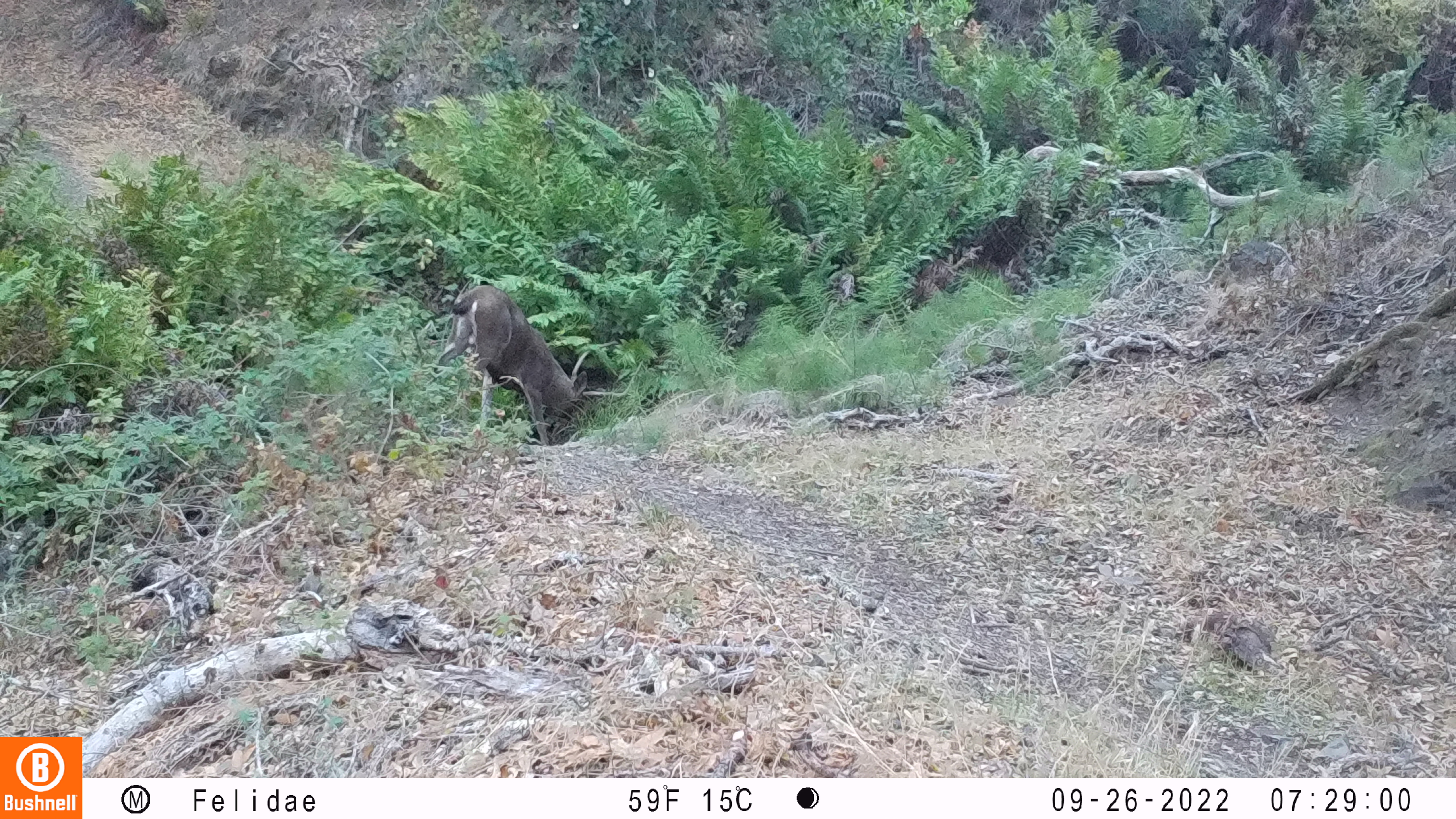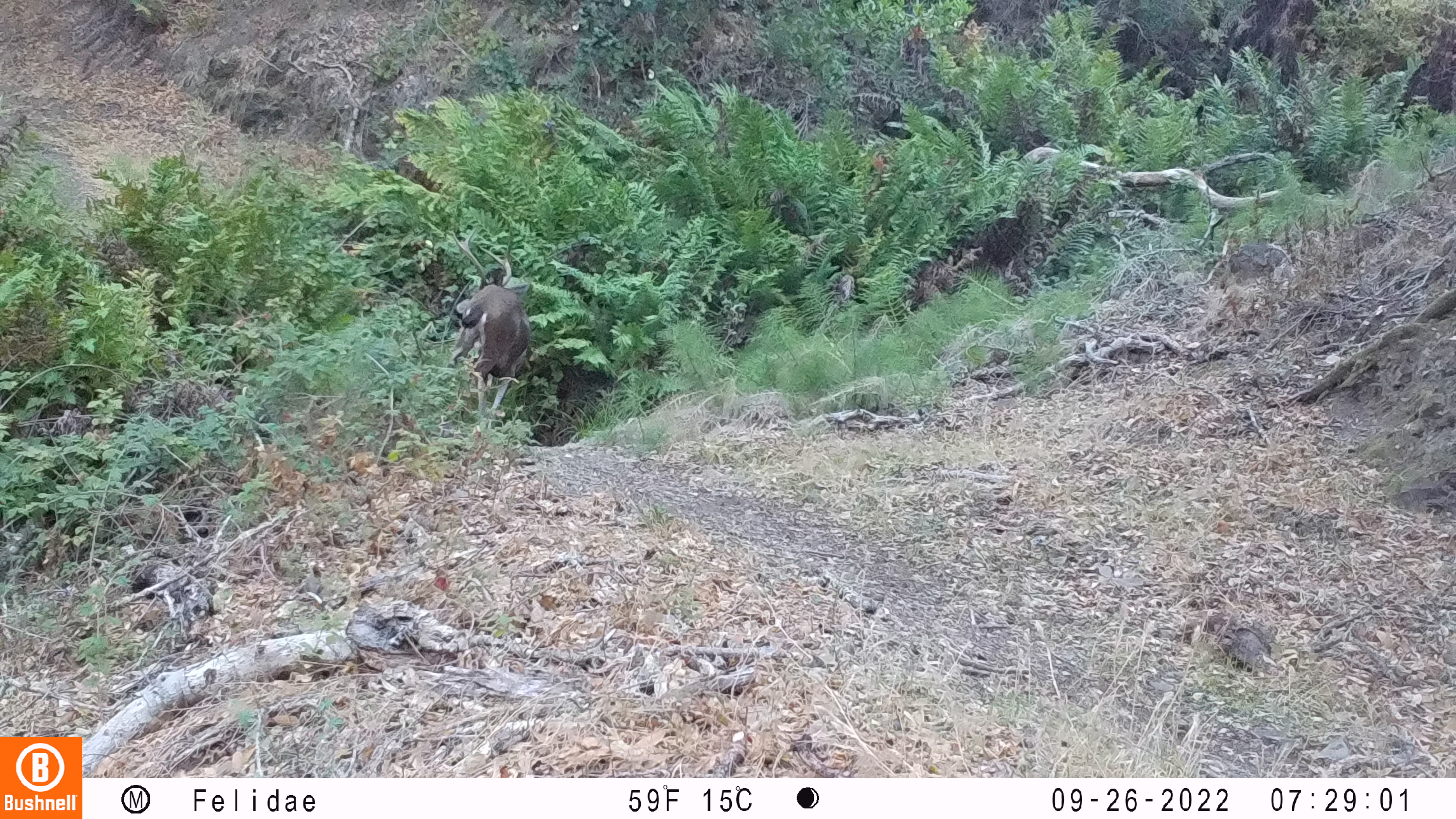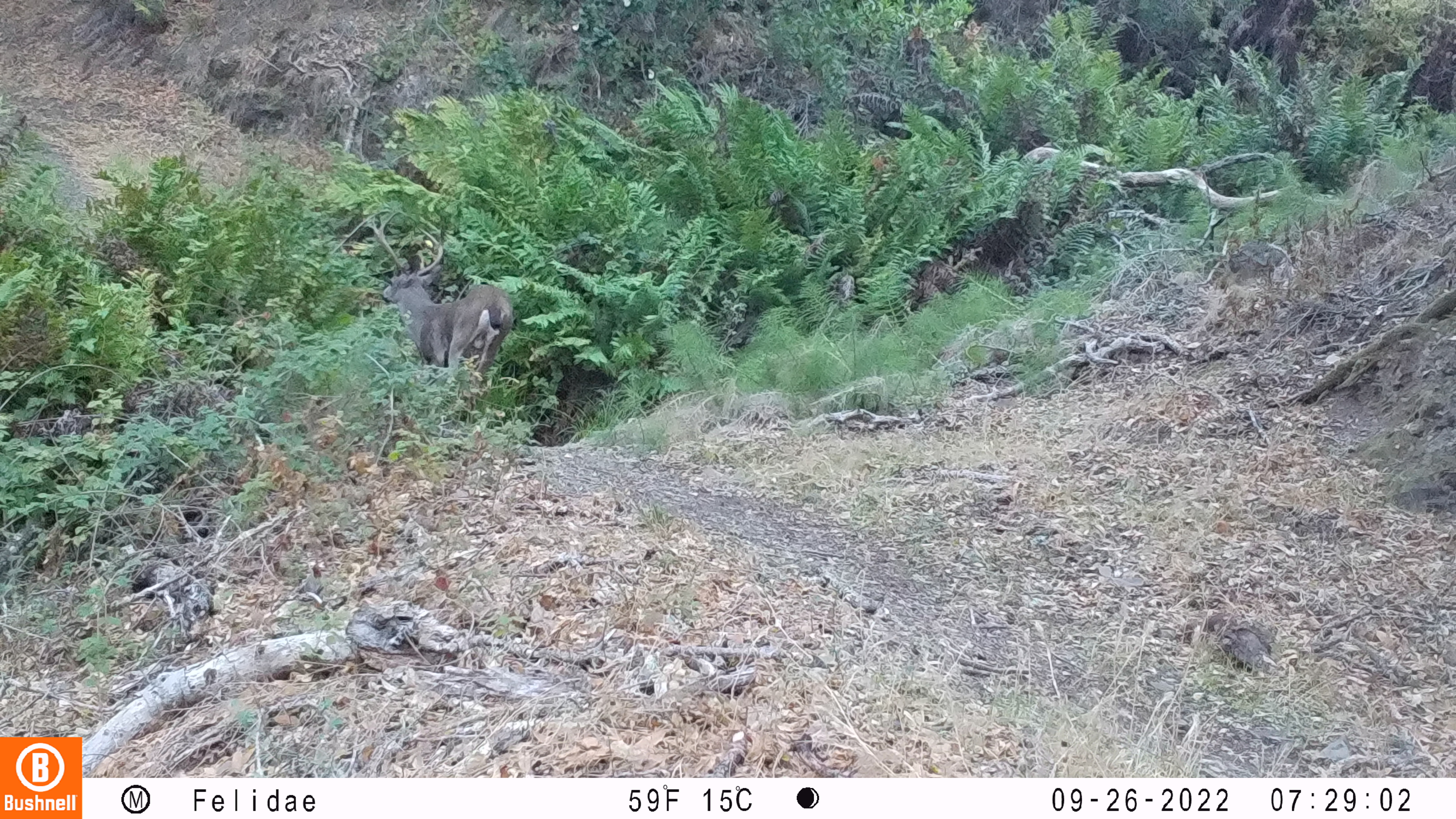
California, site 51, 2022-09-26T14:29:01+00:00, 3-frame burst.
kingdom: Animalia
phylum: Chordata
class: Mammalia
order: Artiodactyla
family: Cervidae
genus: Odocoileus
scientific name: Odocoileus hemionus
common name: mule deer